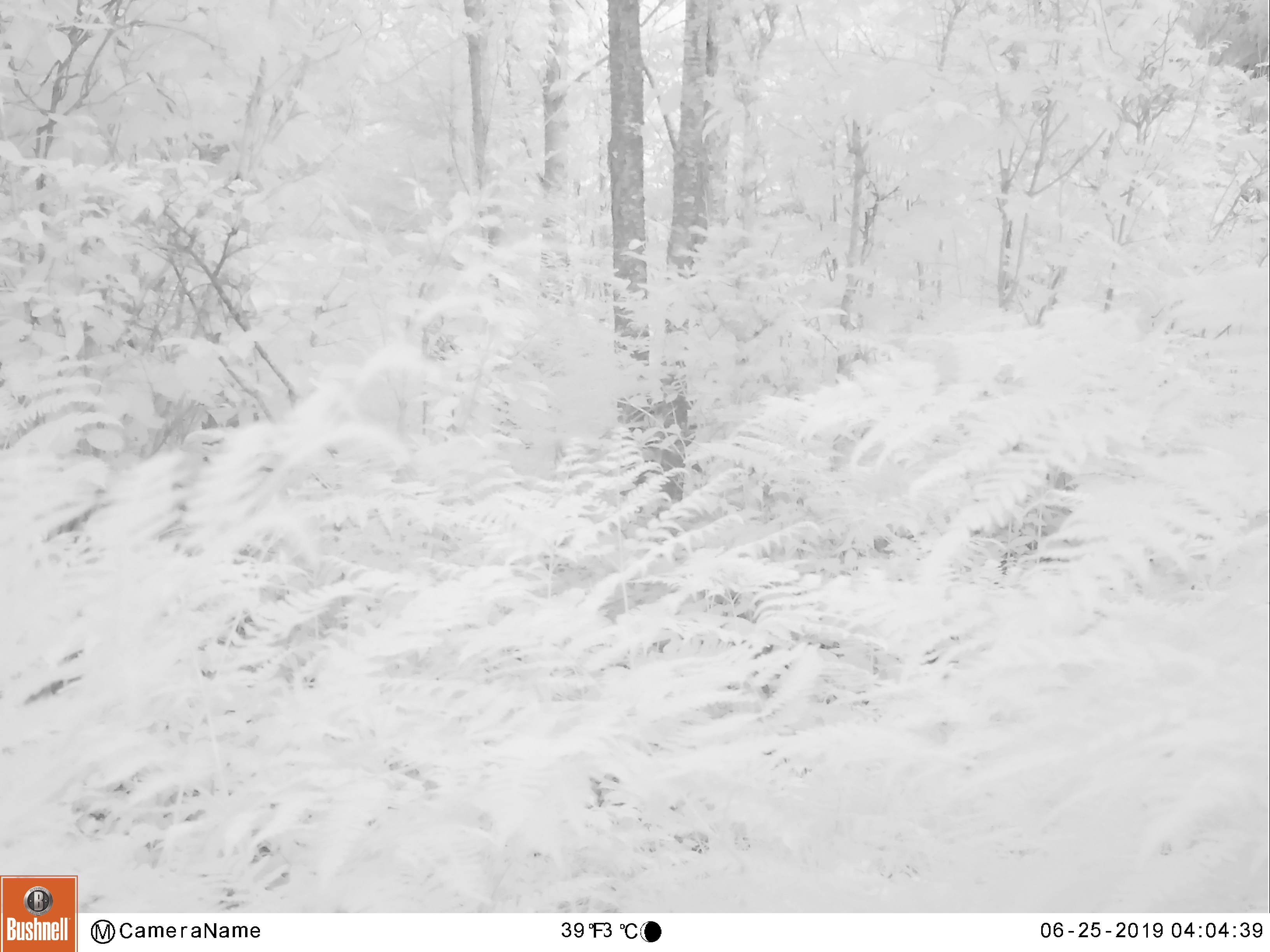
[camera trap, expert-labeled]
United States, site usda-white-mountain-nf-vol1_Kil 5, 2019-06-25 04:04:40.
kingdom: Animalia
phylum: Chordata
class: Mammalia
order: Artiodactyla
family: Cervidae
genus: Odocoileus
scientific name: Odocoileus virginianus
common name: white-tailed deer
White-tailed deer (Odocoileus virginianus).